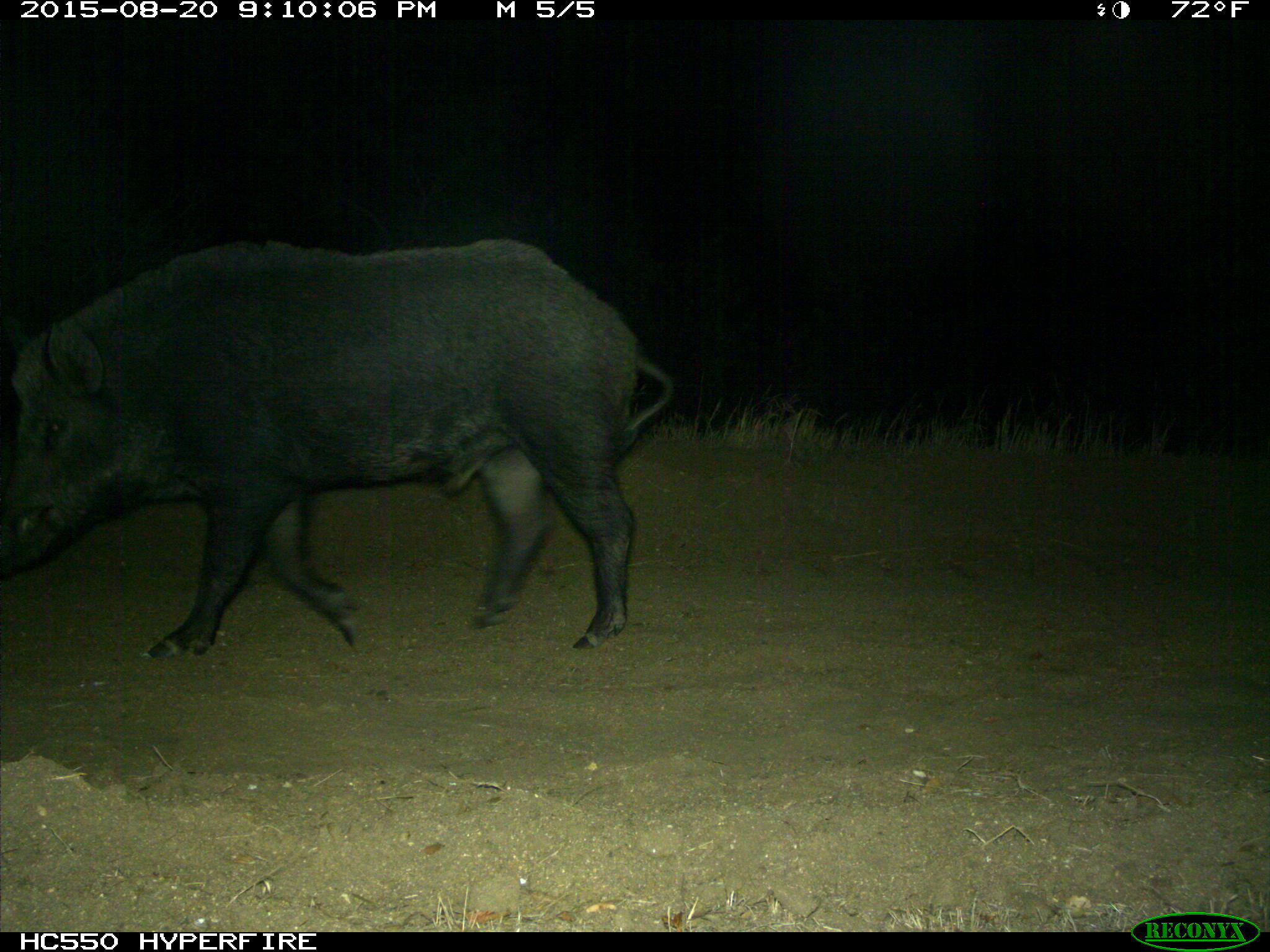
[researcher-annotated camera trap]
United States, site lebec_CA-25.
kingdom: Animalia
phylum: Chordata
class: Mammalia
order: Artiodactyla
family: Suidae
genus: Sus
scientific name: Sus scrofa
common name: wild boar